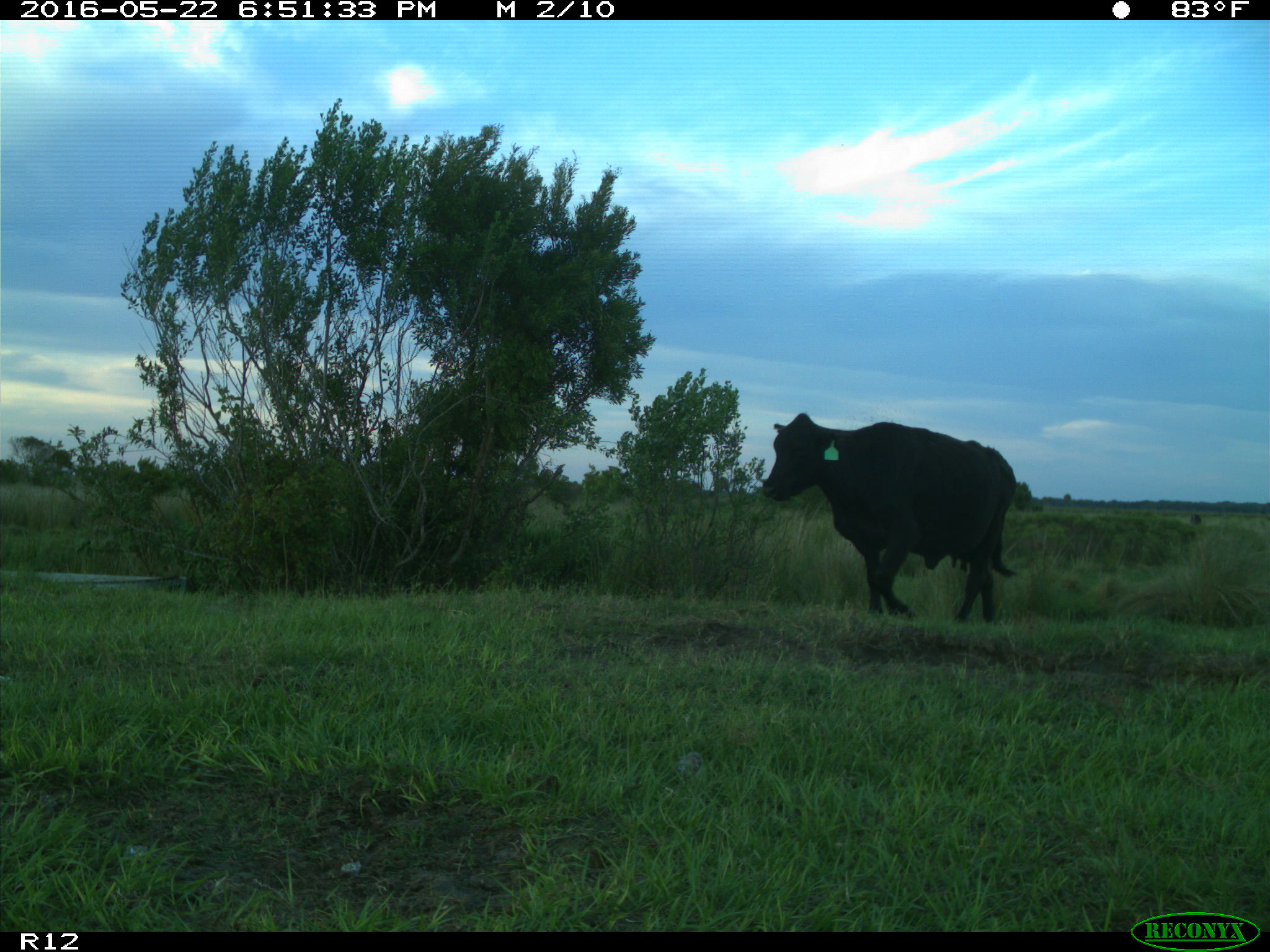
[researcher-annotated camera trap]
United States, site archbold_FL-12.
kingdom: Animalia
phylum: Chordata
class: Mammalia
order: Artiodactyla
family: Bovidae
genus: Bos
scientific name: Bos taurus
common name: domestic cow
Bos taurus (domestic cow).